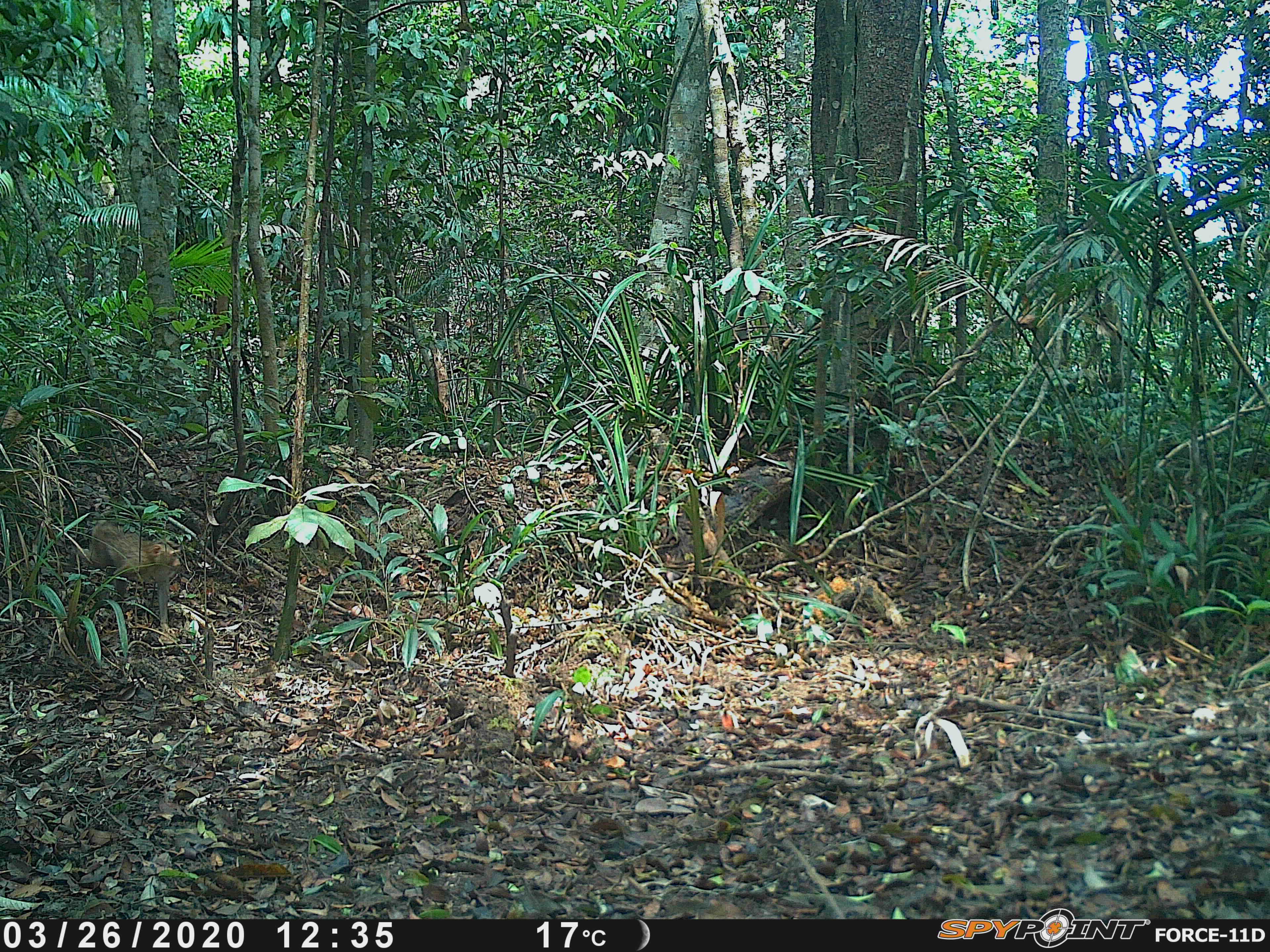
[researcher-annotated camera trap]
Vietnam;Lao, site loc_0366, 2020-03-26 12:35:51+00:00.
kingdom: Animalia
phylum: Chordata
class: Mammalia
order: Primates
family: Cercopithecidae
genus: Macaca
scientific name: Macaca nemestrina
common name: pig-tailed macaque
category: pig tailed macaque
Pig tailed macaque (pig-tailed macaque) (Macaca nemestrina). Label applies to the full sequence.